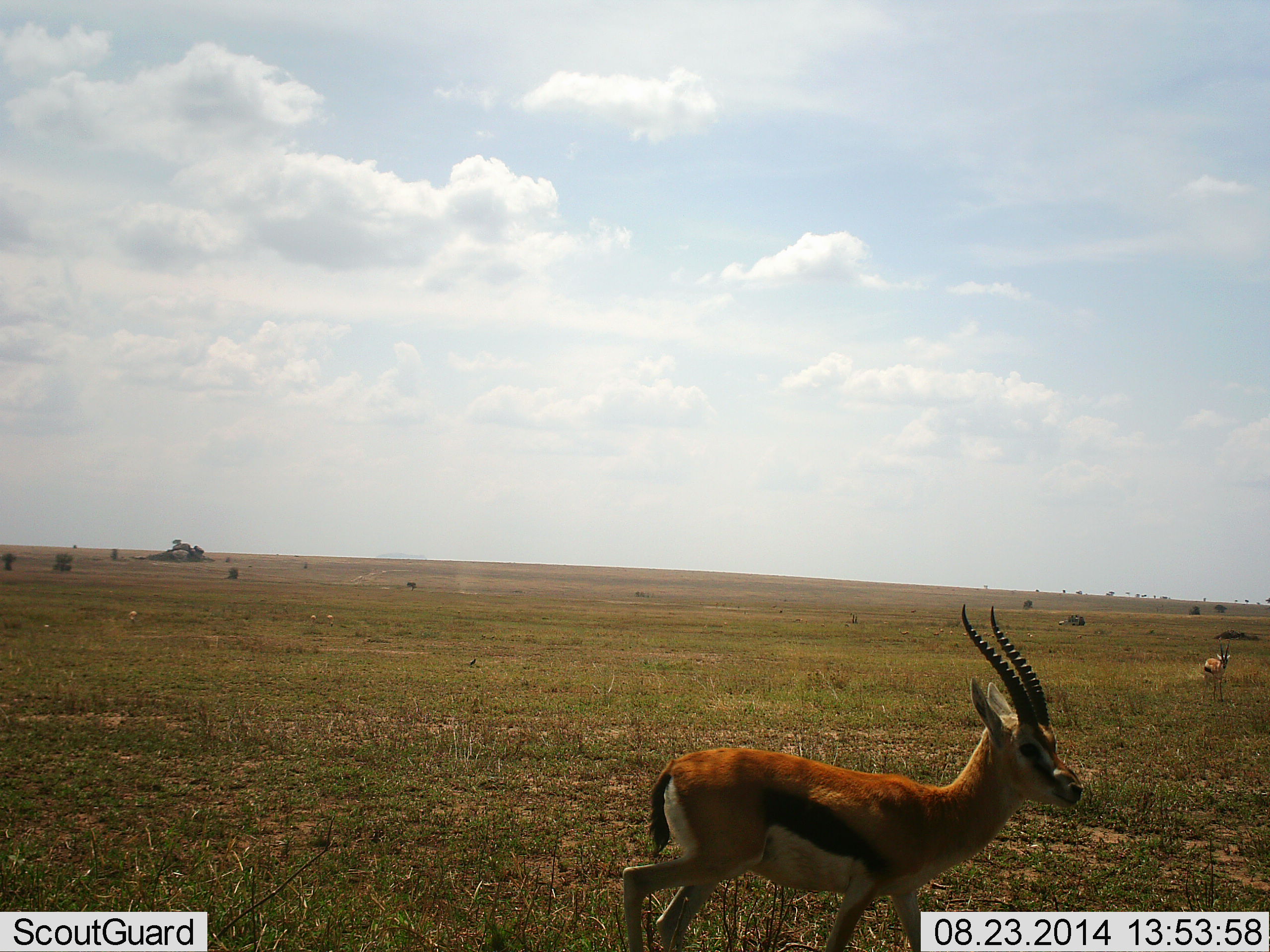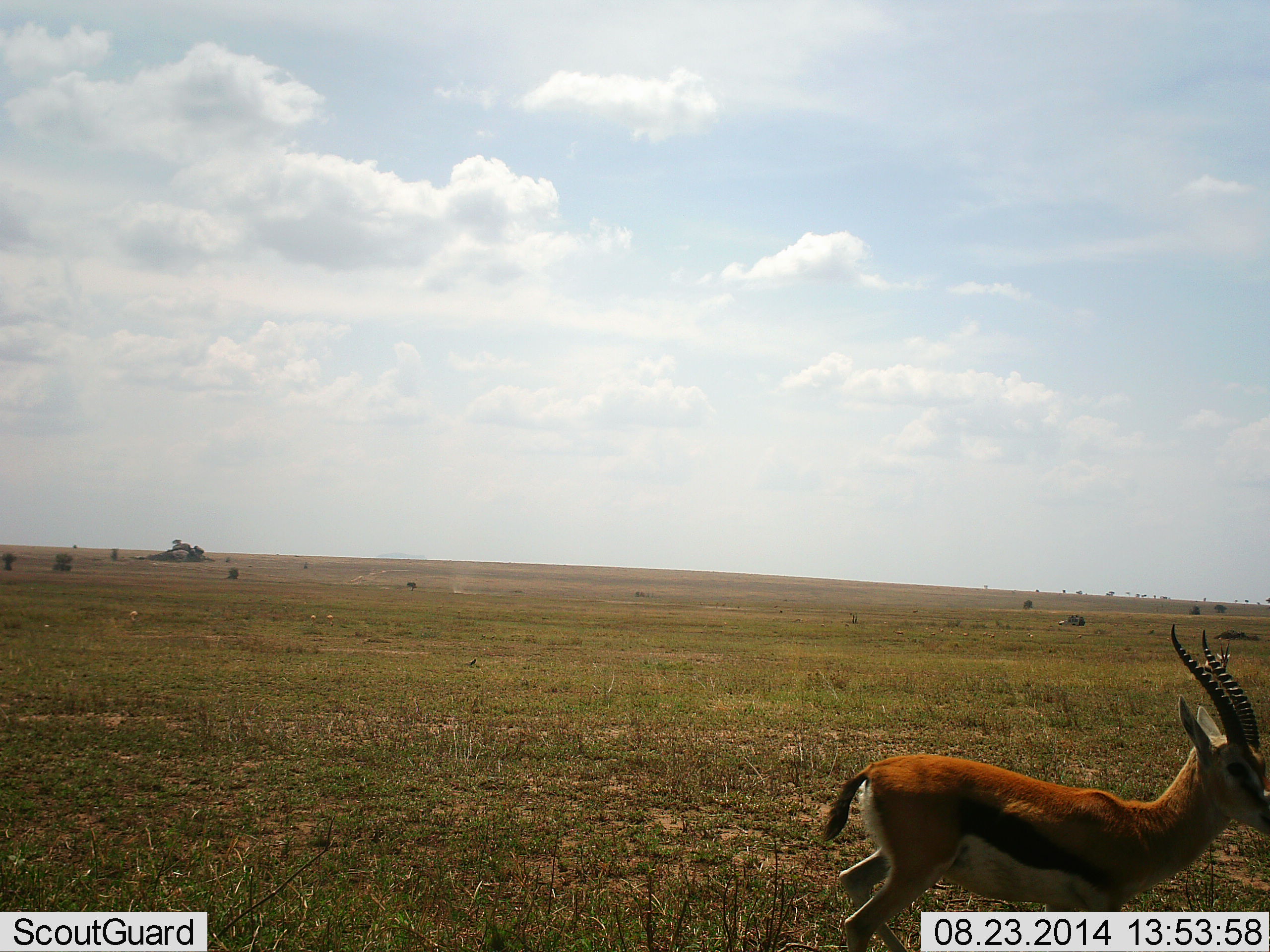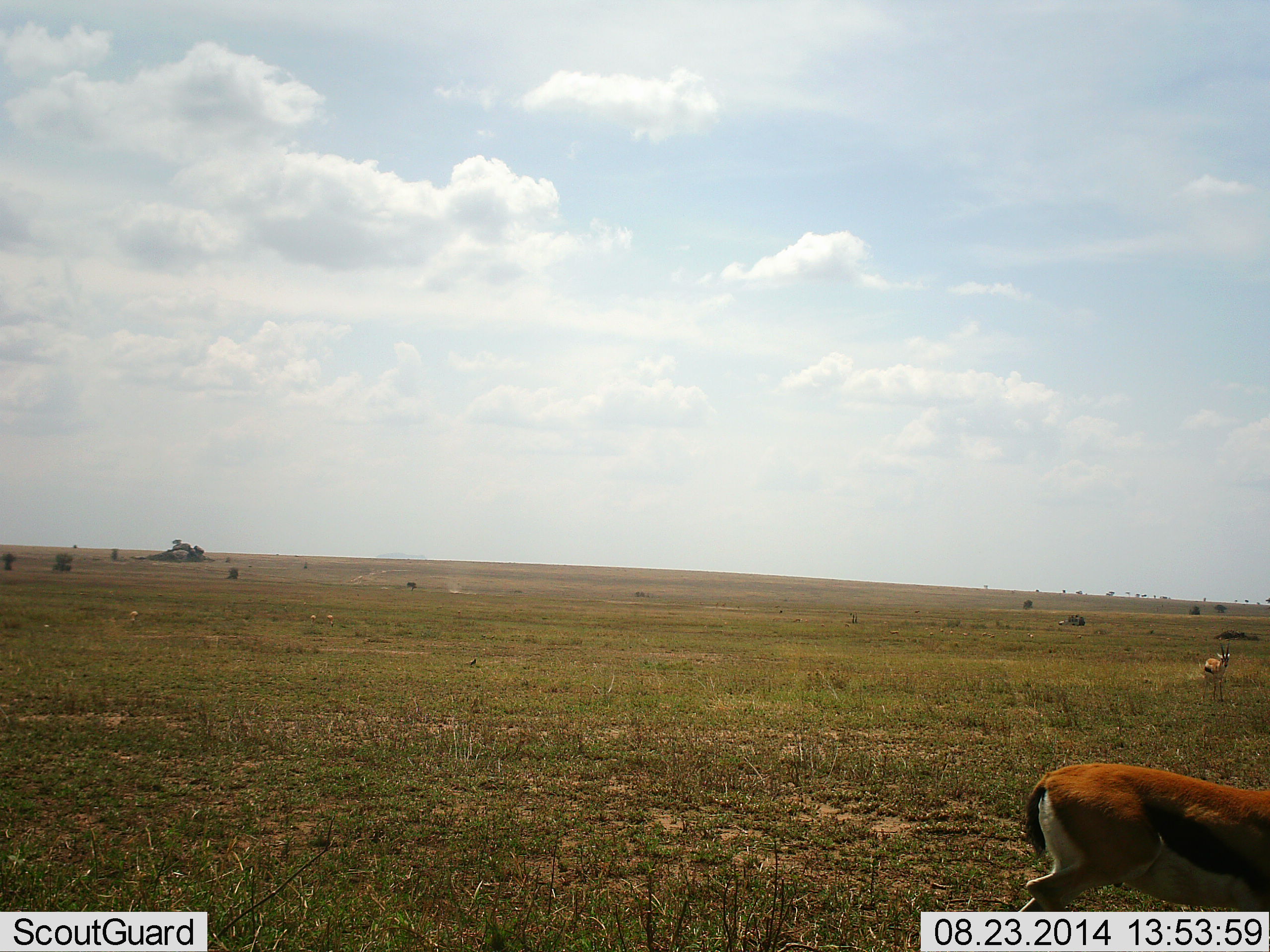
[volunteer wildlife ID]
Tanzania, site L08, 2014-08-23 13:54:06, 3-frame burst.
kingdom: Animalia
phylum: Chordata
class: Mammalia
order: Artiodactyla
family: Bovidae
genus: Eudorcas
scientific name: Eudorcas thomsonii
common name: thomson's gazelle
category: gazellethomsons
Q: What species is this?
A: Gazellethomsons (thomson's gazelle) (Eudorcas thomsonii).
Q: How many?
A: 2.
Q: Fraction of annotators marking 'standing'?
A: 60%.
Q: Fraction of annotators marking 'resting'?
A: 0%.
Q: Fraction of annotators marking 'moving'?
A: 100%.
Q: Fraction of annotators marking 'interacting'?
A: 0%.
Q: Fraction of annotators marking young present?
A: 0%.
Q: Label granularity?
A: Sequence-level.